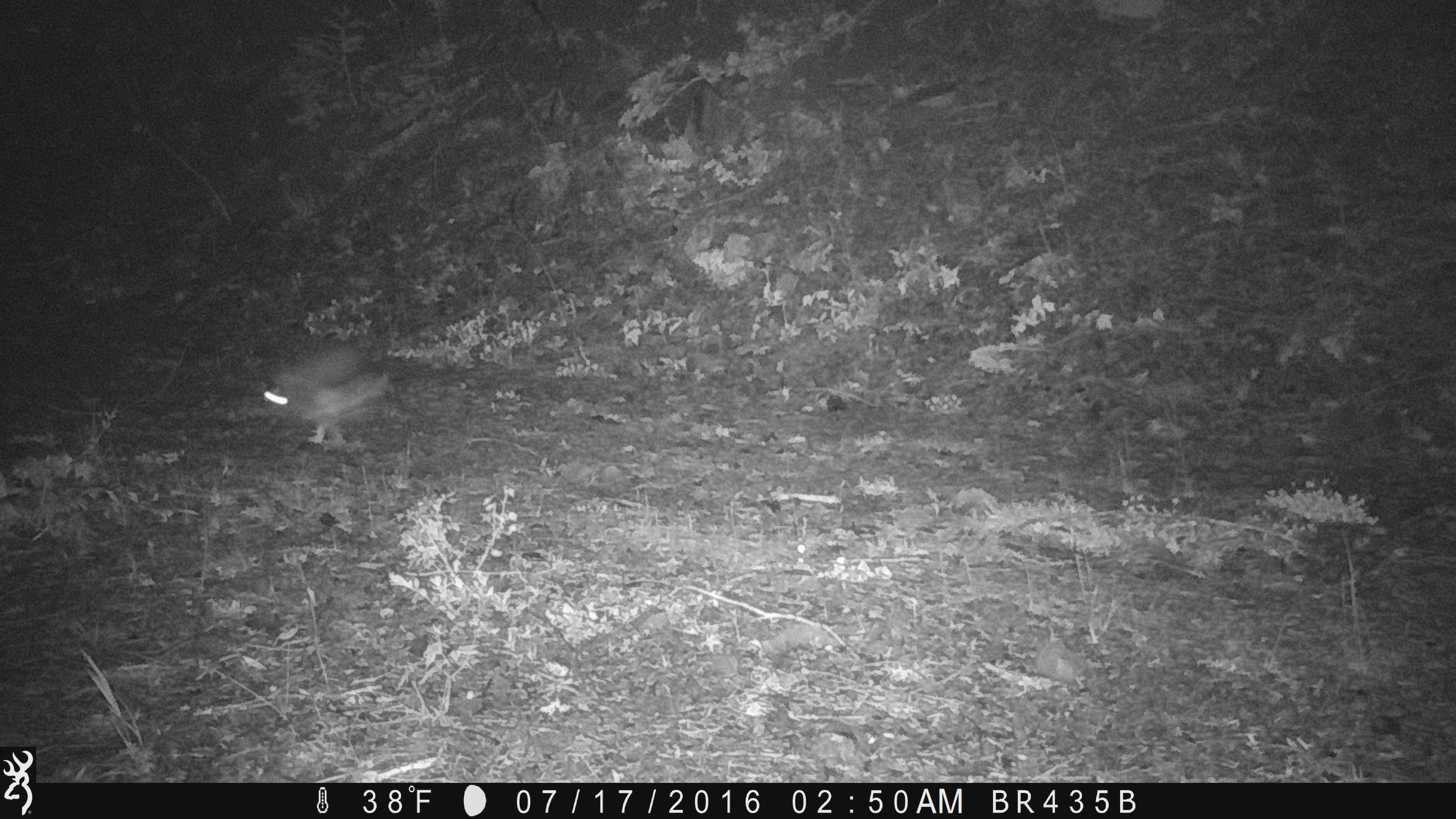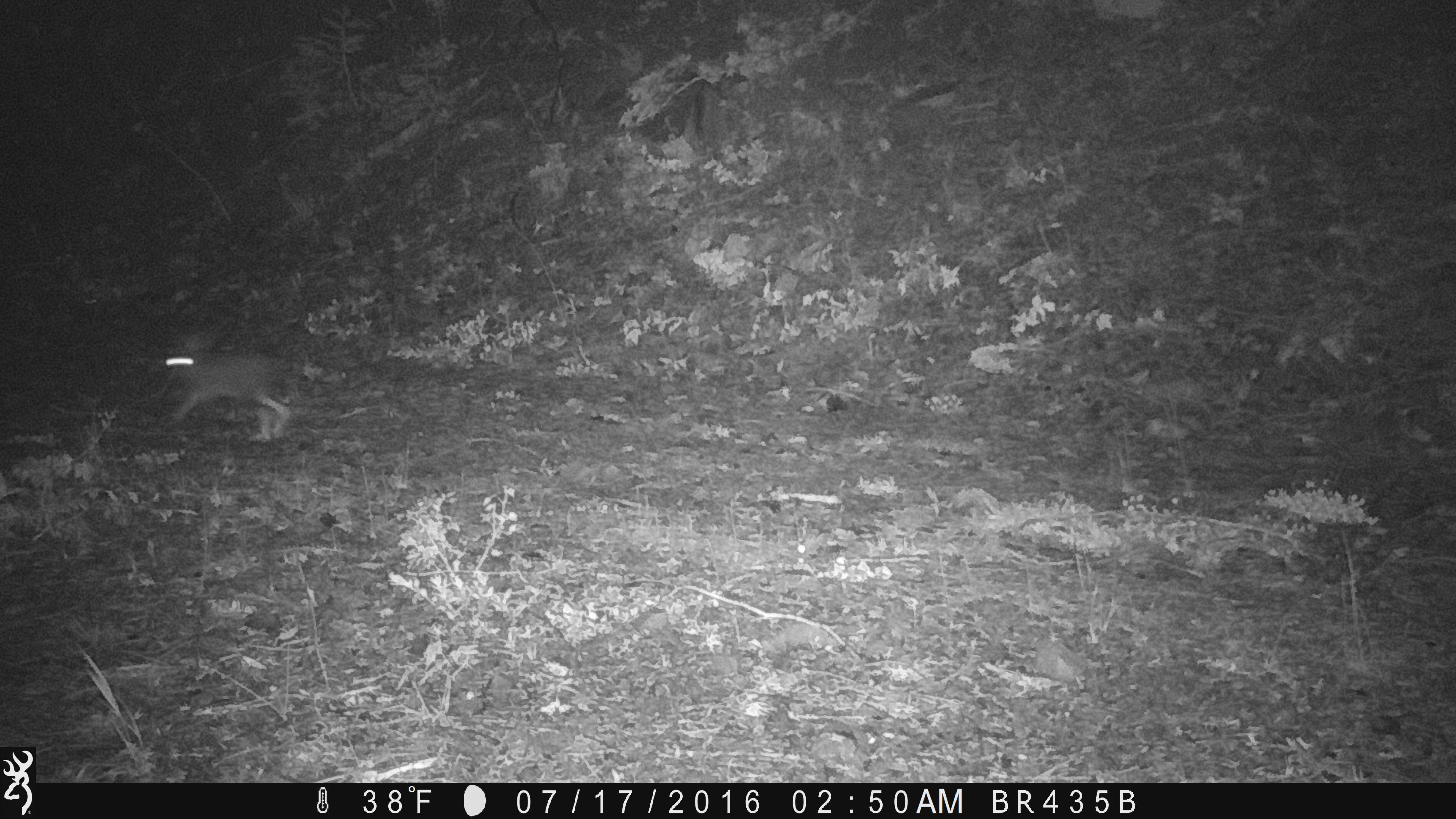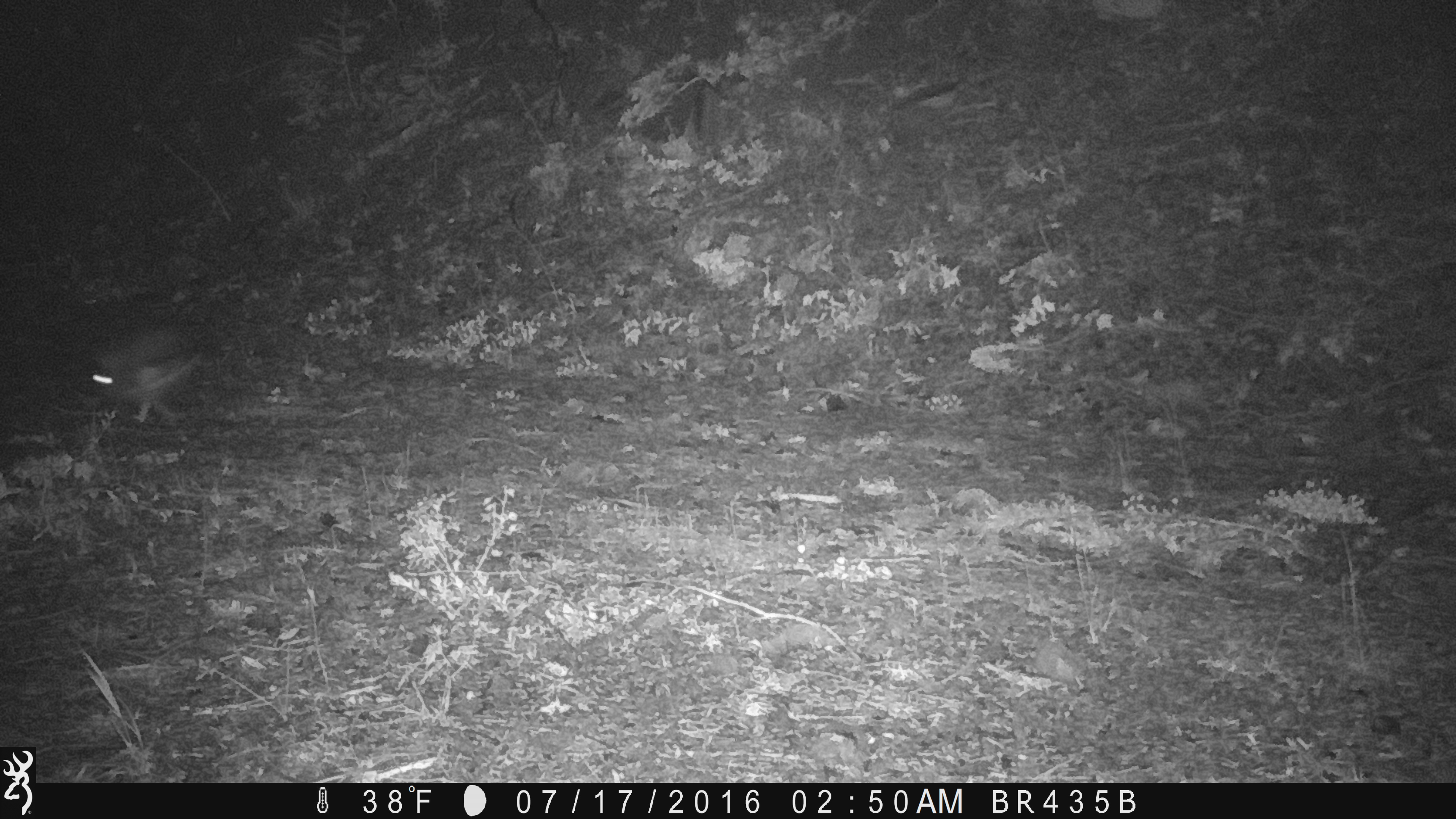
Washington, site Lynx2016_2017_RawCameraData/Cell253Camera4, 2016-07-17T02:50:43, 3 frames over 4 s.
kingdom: Animalia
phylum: Chordata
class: Mammalia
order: Lagomorpha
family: Leporidae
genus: Lepus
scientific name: Lepus americanus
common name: snowshoe hare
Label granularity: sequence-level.